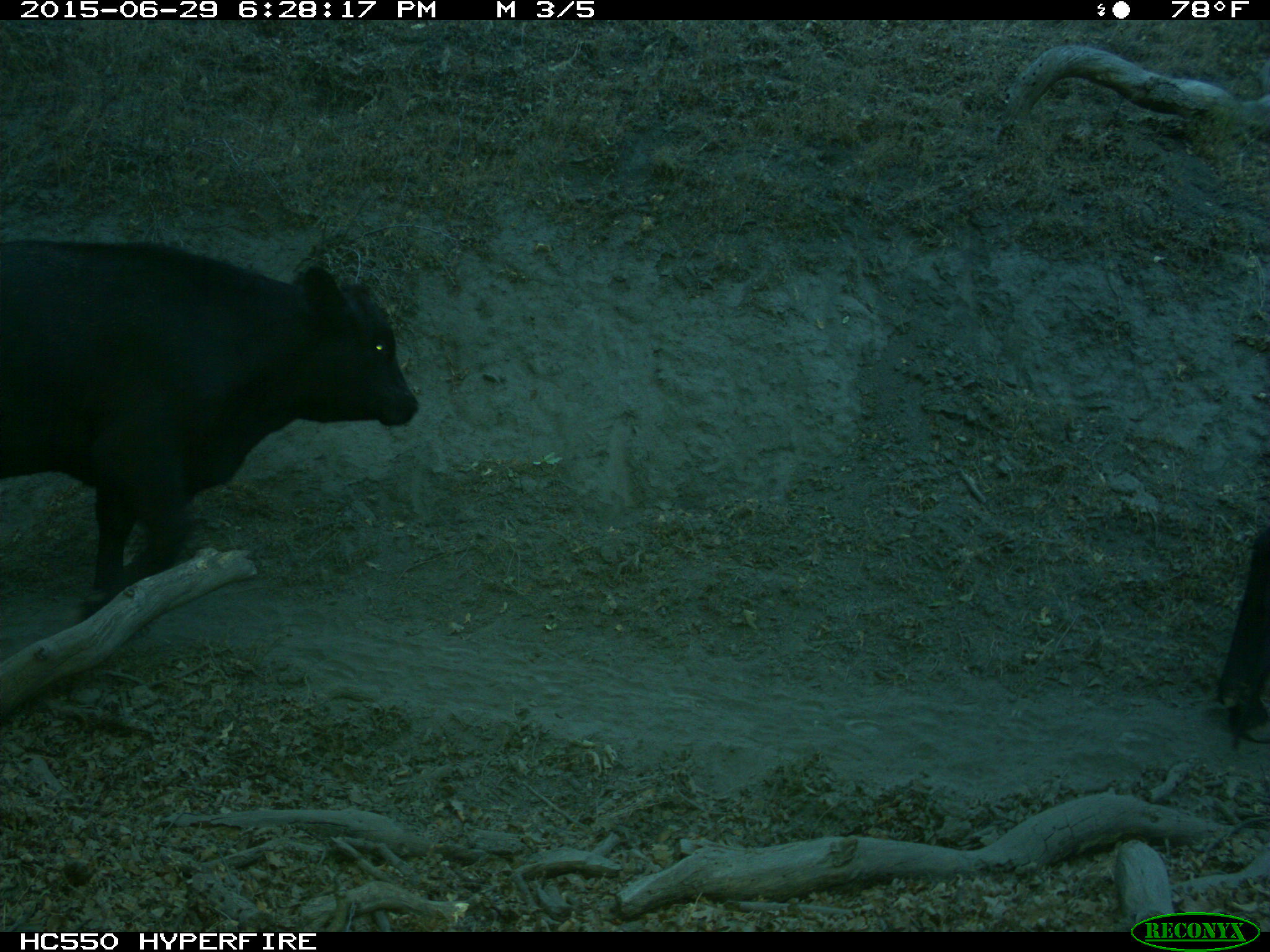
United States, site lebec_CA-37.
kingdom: Animalia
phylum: Chordata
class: Mammalia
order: Artiodactyla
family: Bovidae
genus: Bos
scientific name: Bos taurus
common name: domestic cow